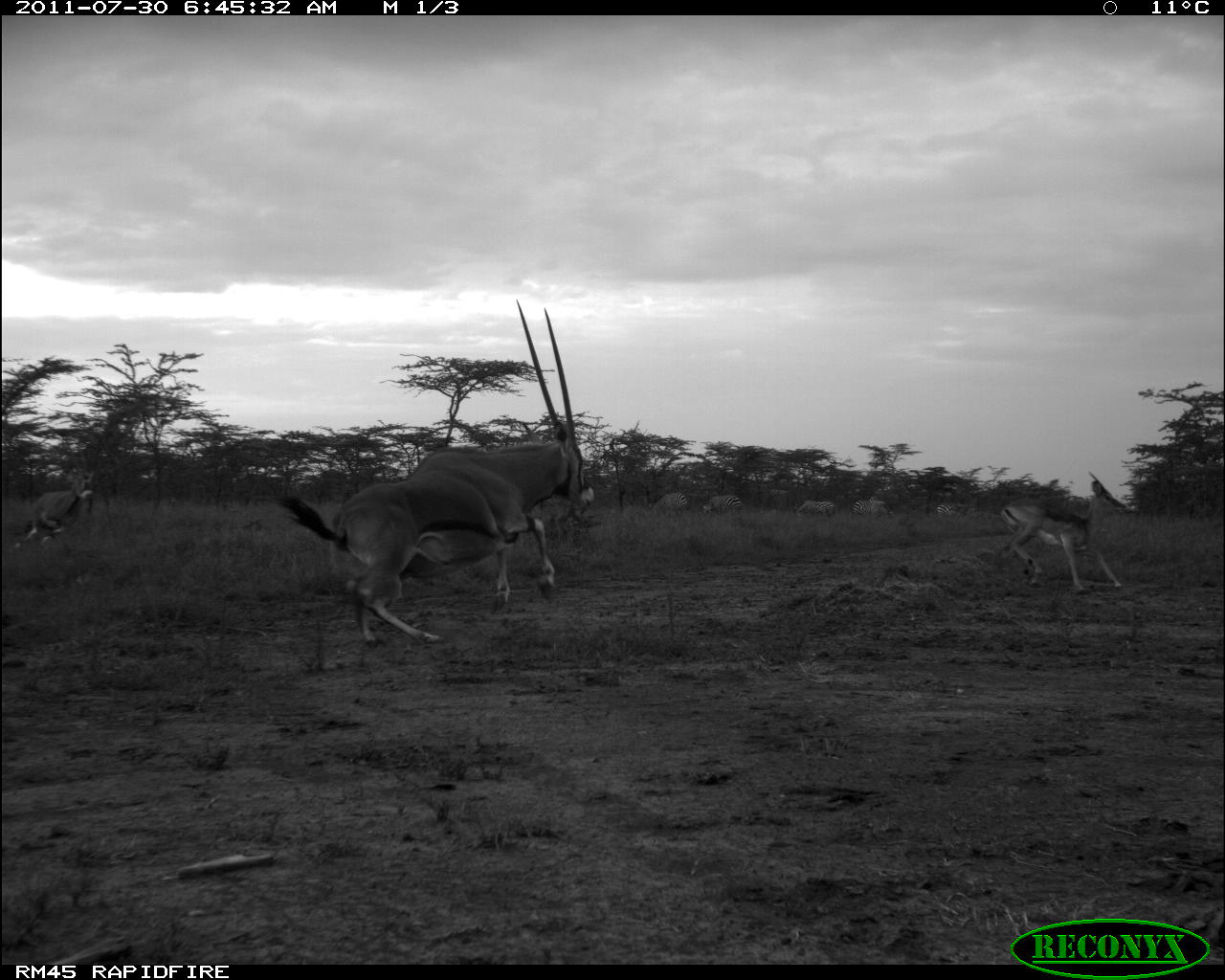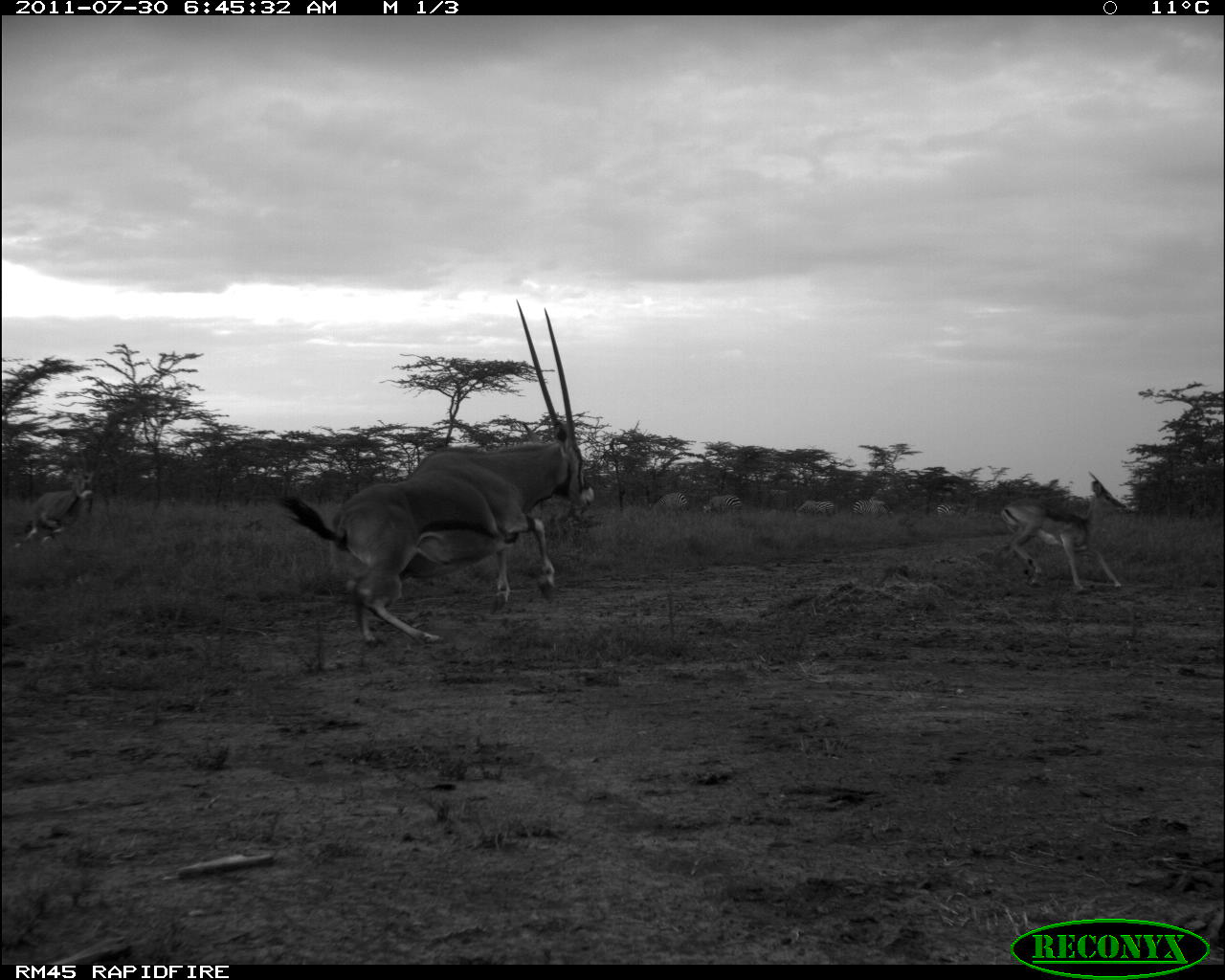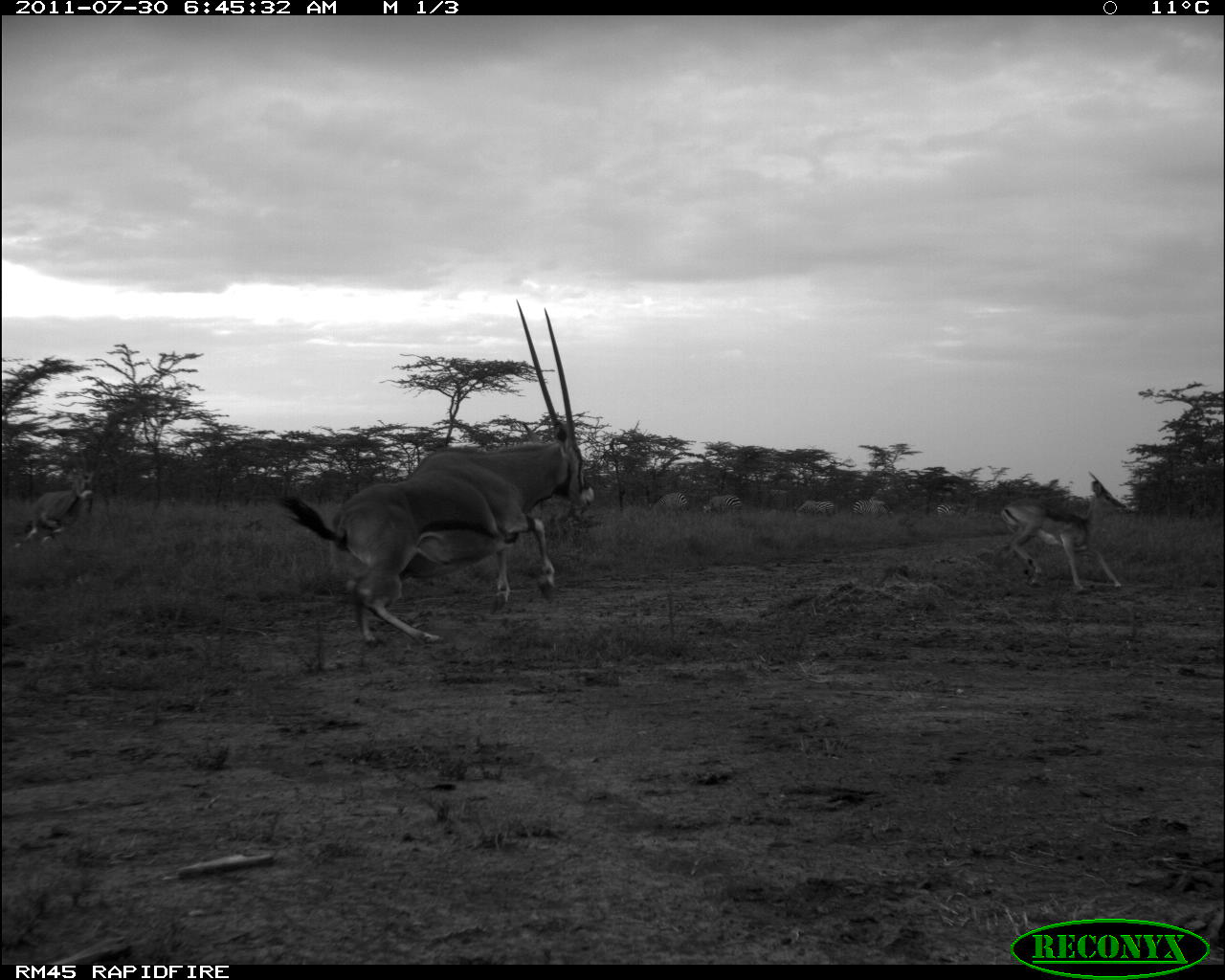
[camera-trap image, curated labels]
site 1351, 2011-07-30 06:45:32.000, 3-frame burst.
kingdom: Animalia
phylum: Chordata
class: Mammalia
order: Artiodactyla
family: Bovidae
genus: Oryx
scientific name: Oryx beisa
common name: east african oryx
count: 2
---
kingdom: Animalia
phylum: Chordata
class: Mammalia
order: Artiodactyla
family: Bovidae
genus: Nanger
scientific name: Nanger granti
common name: grant's gazelle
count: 1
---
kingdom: Animalia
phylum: Chordata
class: Mammalia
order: Perissodactyla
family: Equidae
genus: Equus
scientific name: Equus quagga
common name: plains zebra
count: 5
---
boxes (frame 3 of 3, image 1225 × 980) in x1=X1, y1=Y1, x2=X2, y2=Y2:
equus quagga: x1=276, y1=298, x2=596, y2=647; x1=1000, y1=470, x2=1131, y2=590; x1=13, y1=443, x2=100, y2=560; x1=792, y1=499, x2=838, y2=522; x1=698, y1=493, x2=747, y2=514; x1=851, y1=496, x2=891, y2=521; x1=932, y1=500, x2=980, y2=520; x1=651, y1=491, x2=689, y2=514